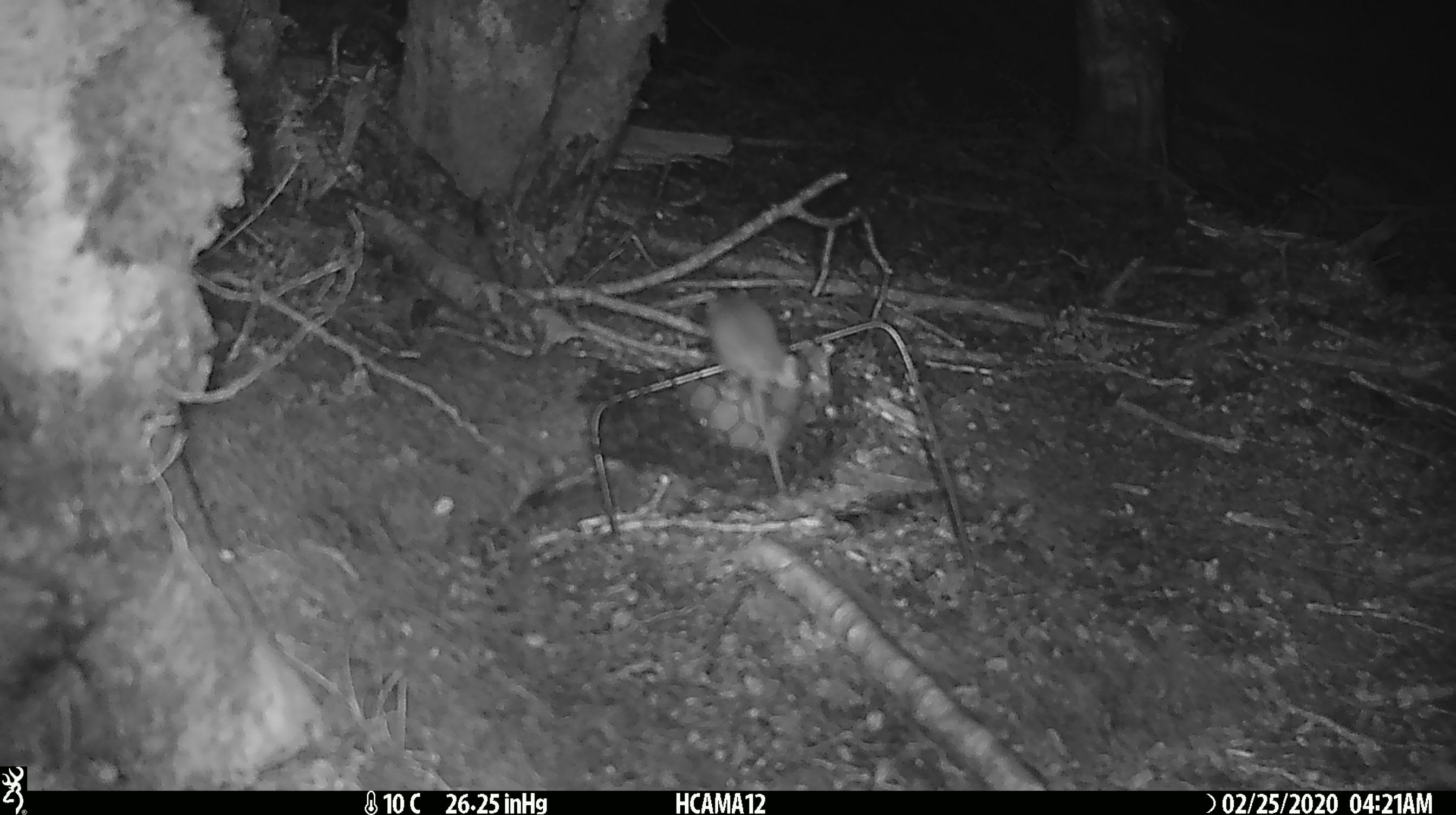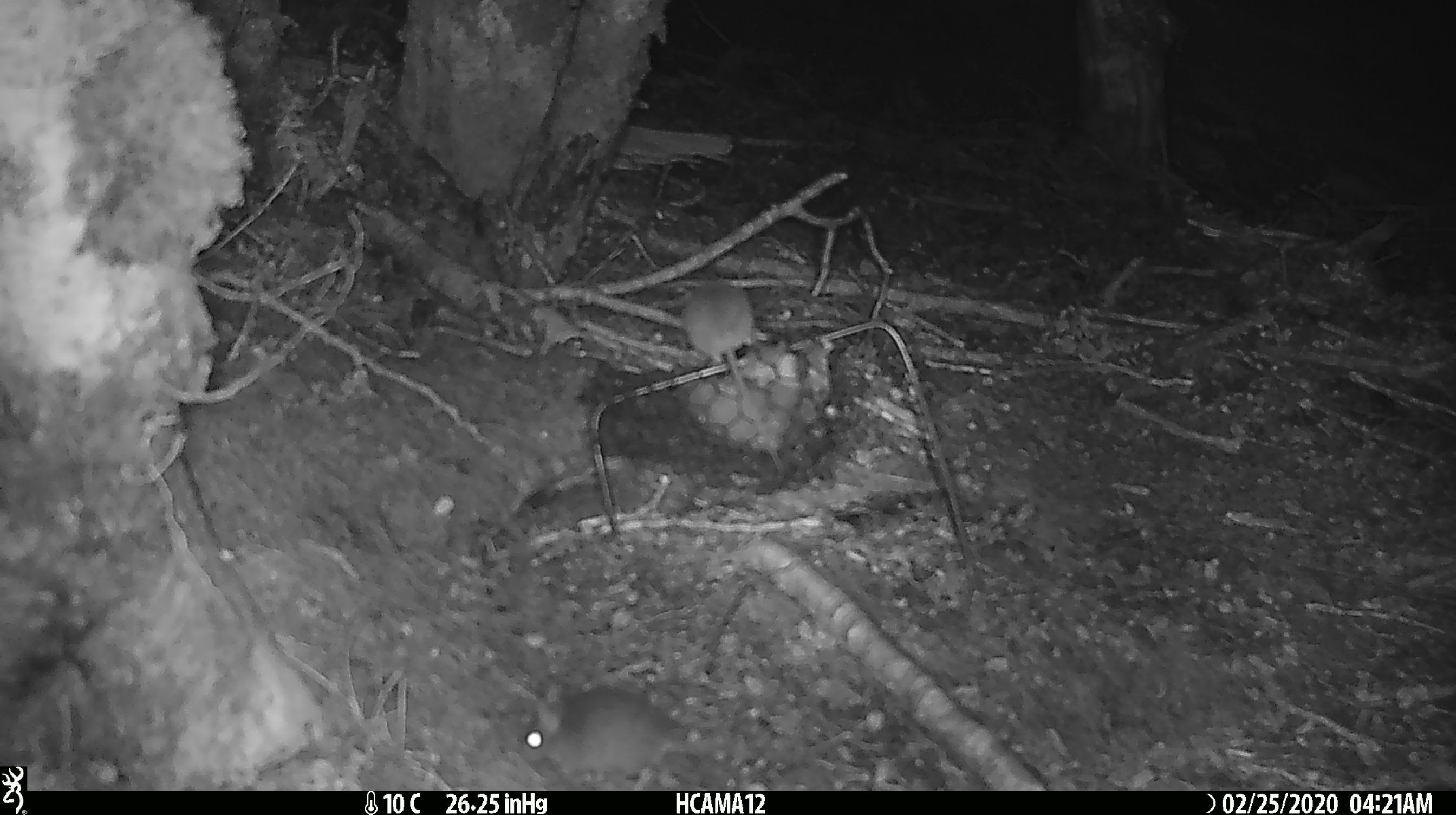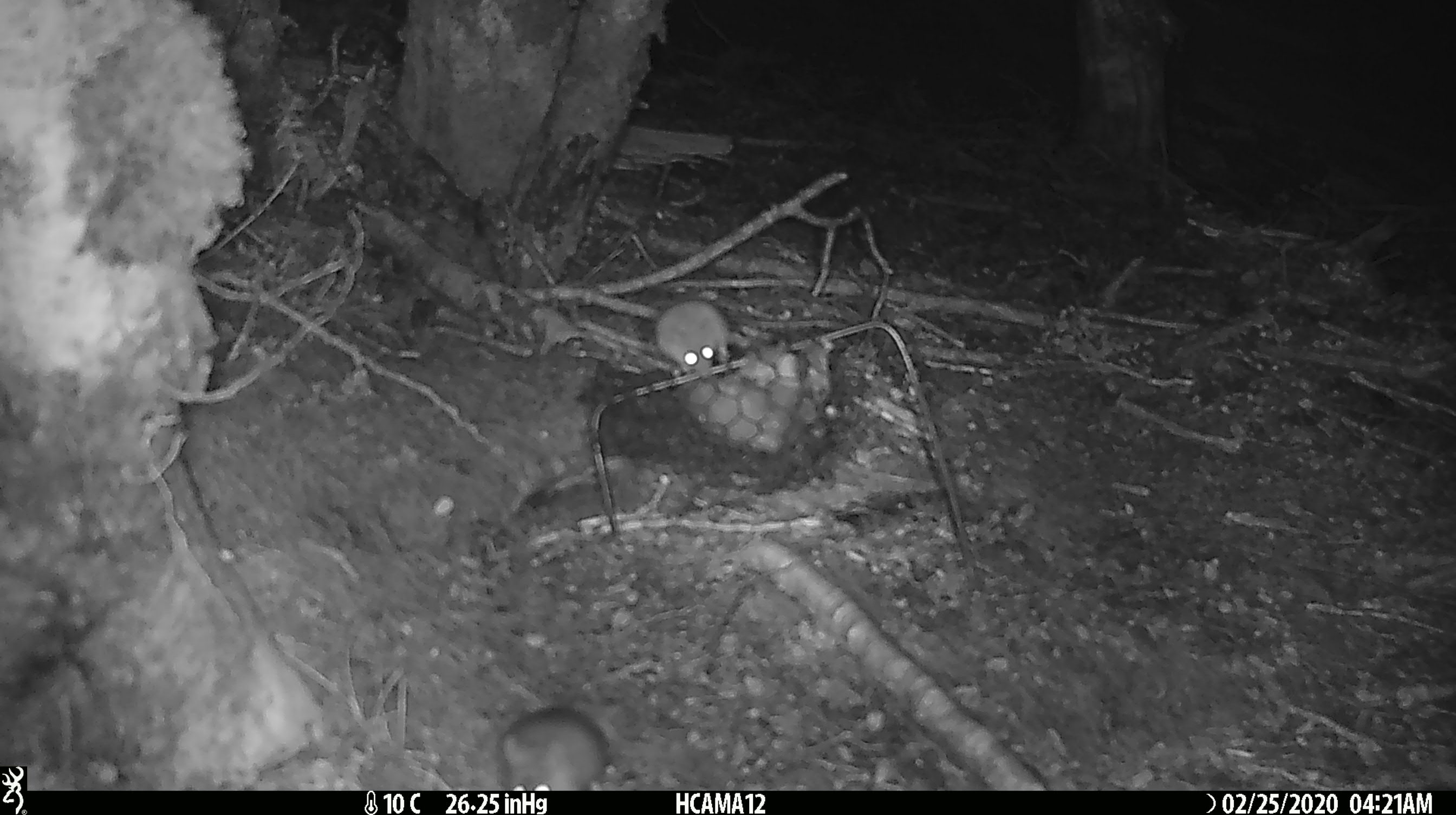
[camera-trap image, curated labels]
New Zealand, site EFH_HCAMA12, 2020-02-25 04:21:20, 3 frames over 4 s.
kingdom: Animalia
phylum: Chordata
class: Mammalia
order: Rodentia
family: Muridae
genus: Mus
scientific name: Mus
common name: mouse